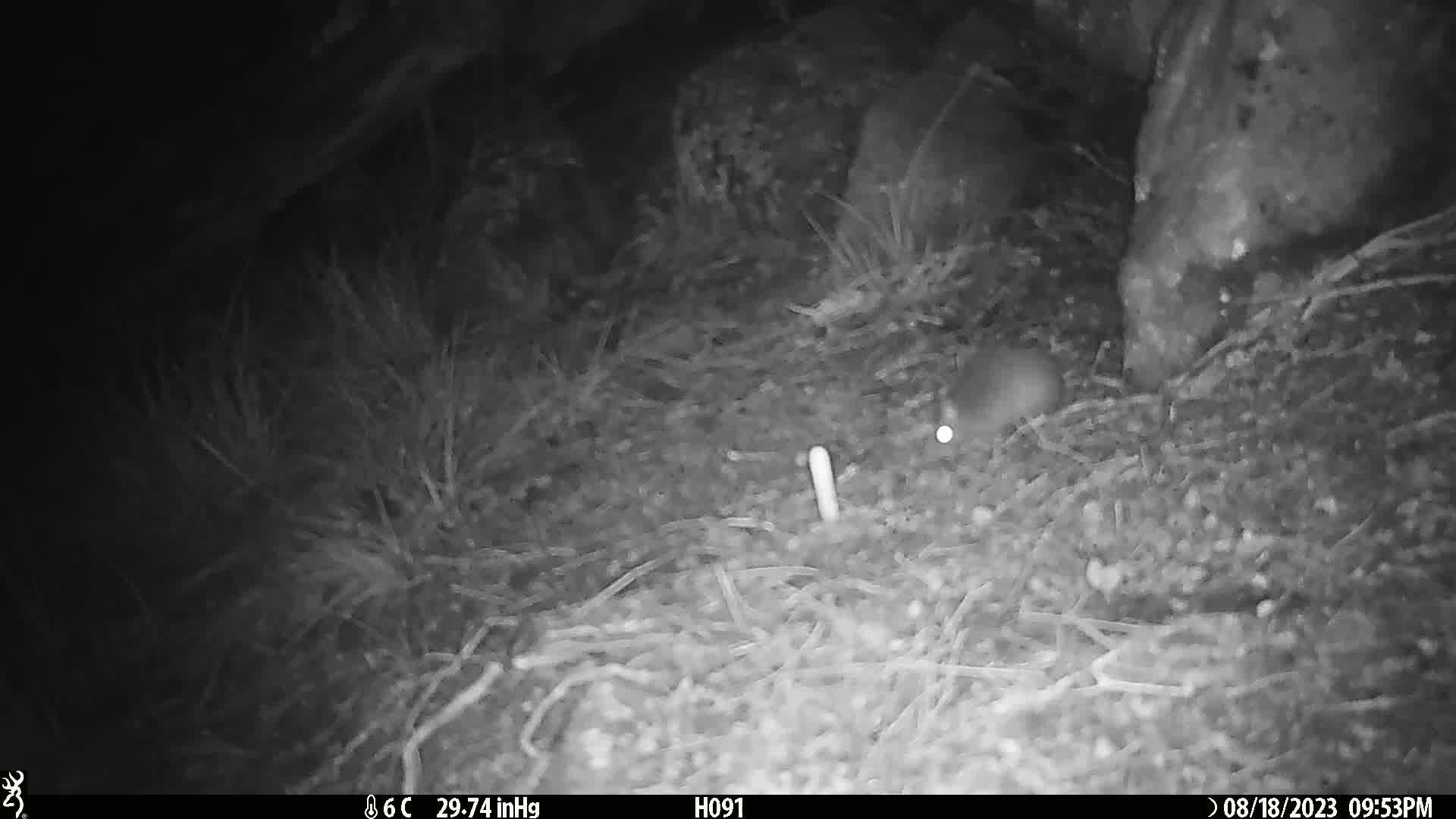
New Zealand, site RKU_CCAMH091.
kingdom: Animalia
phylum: Chordata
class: Mammalia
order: Rodentia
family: Muridae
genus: Rattus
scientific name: Rattus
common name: rat